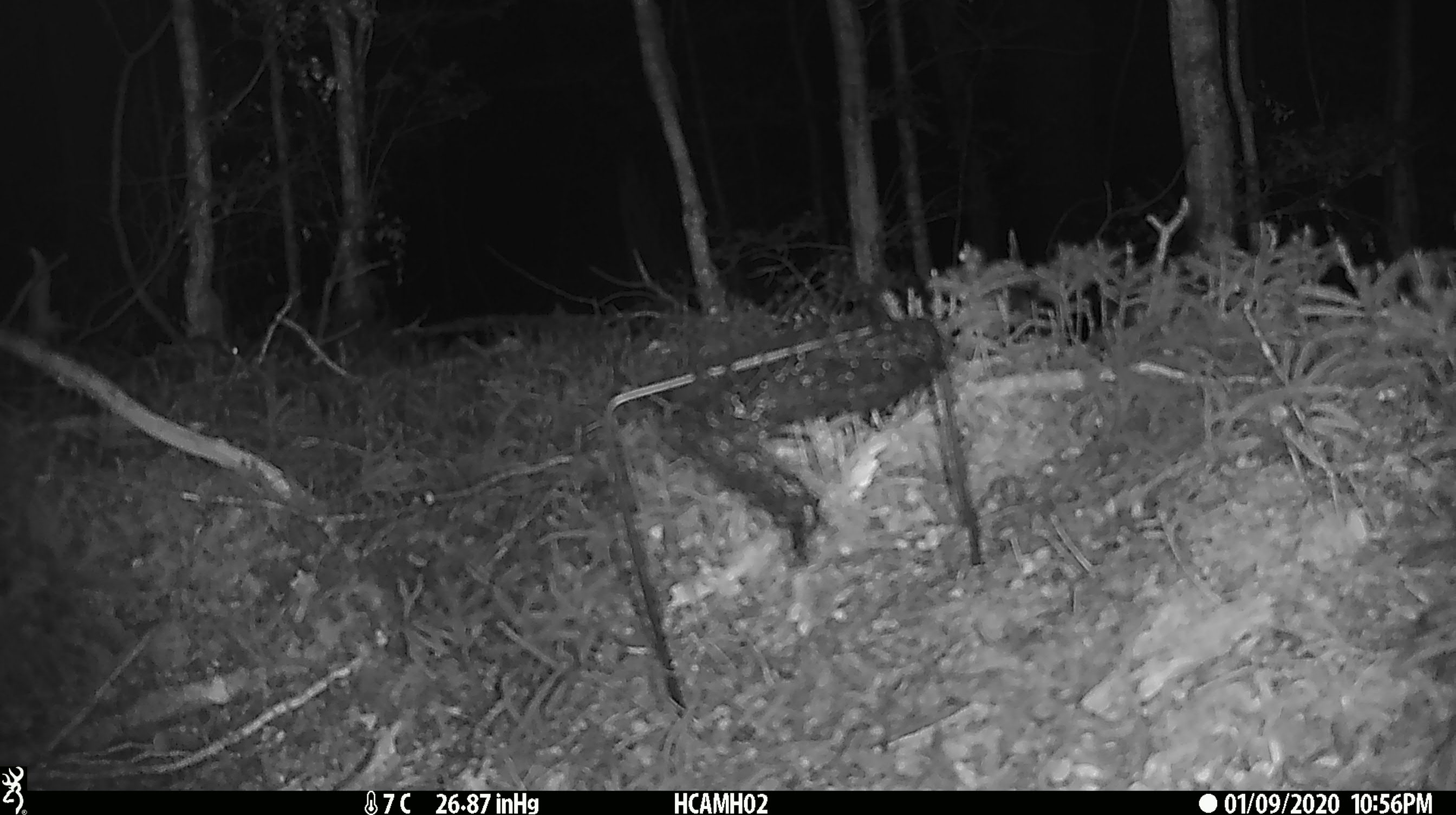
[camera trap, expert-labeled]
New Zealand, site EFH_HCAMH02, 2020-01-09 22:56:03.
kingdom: Animalia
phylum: Chordata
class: Mammalia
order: Rodentia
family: Muridae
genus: Mus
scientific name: Mus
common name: mouse